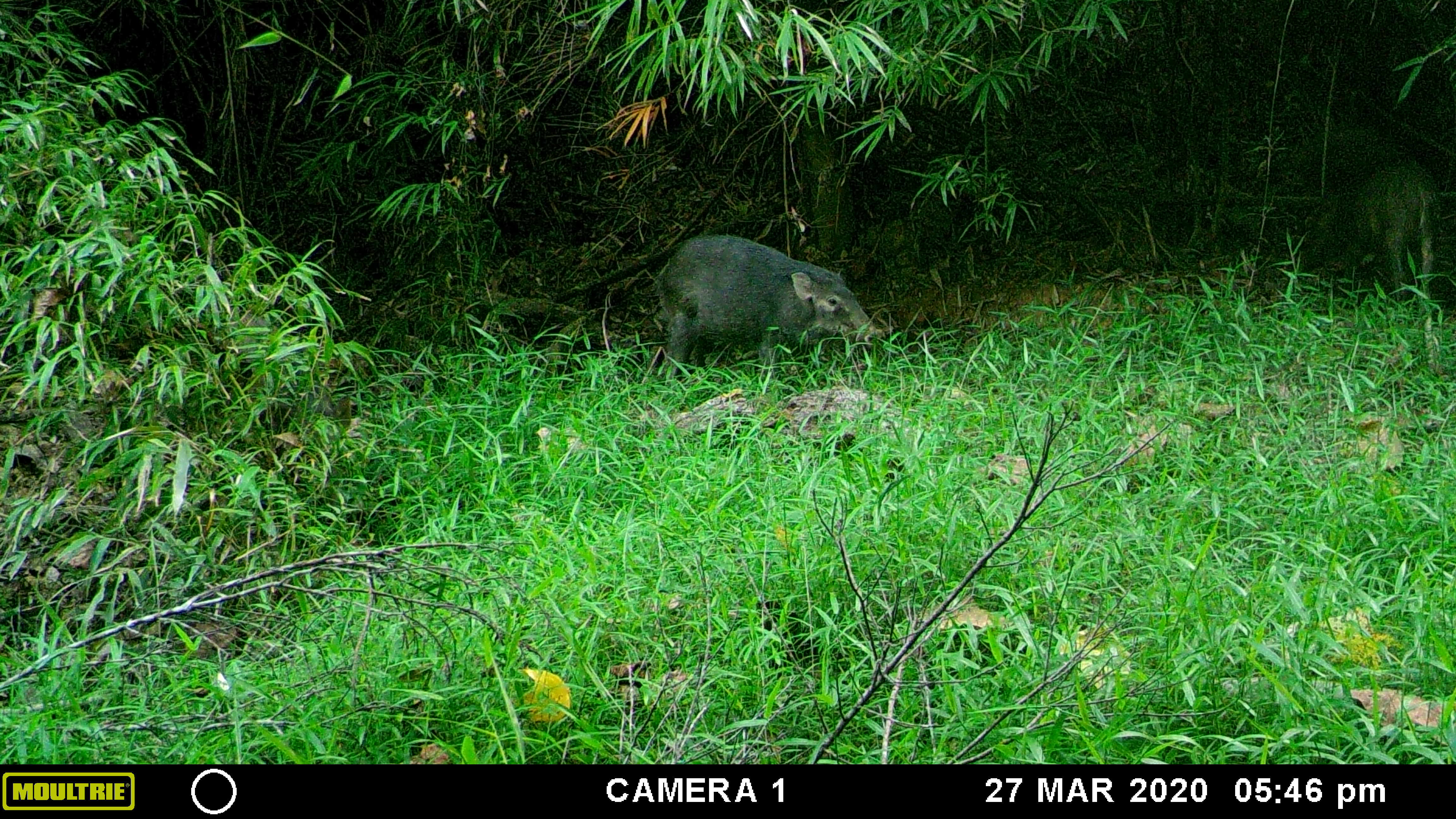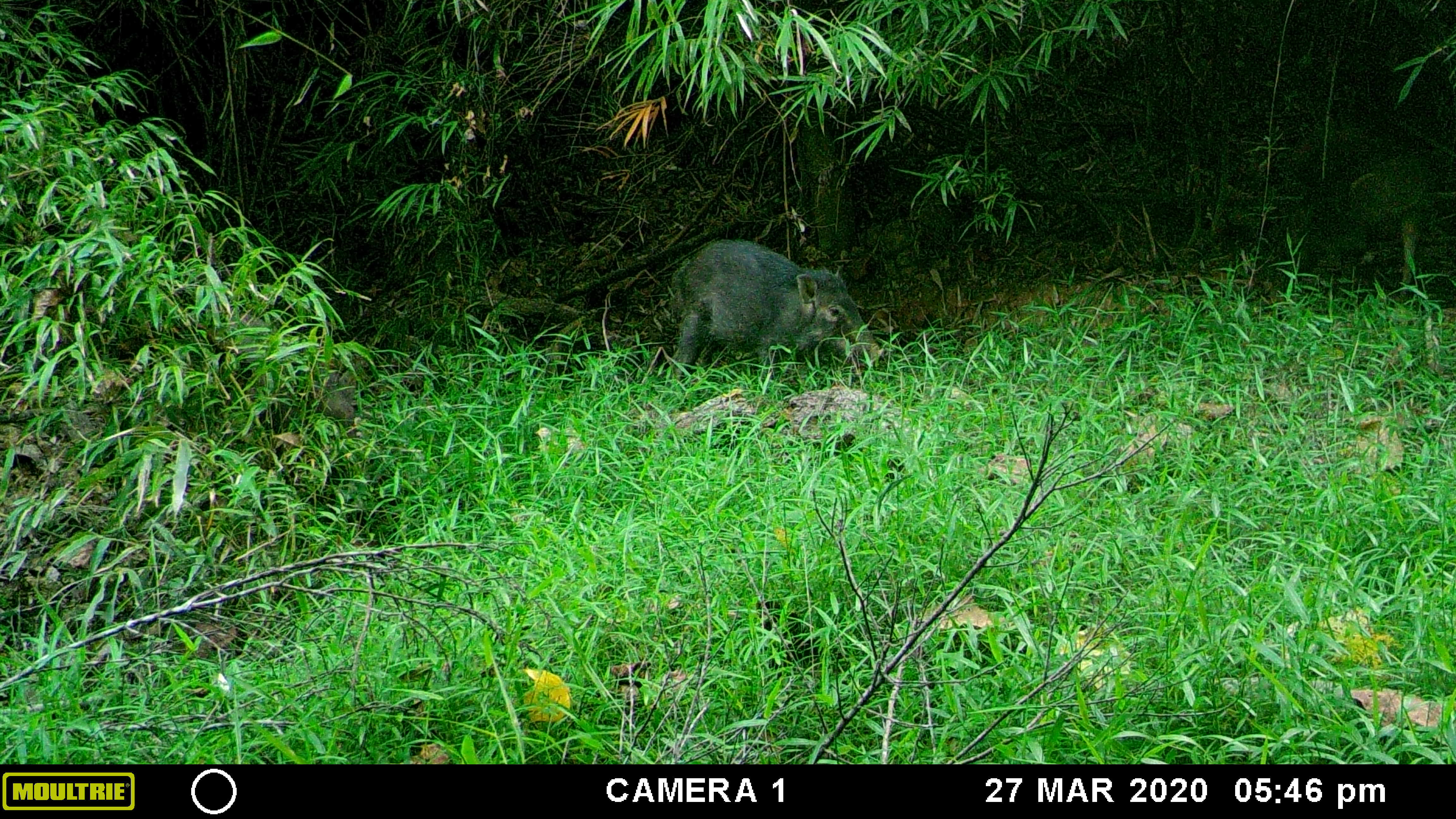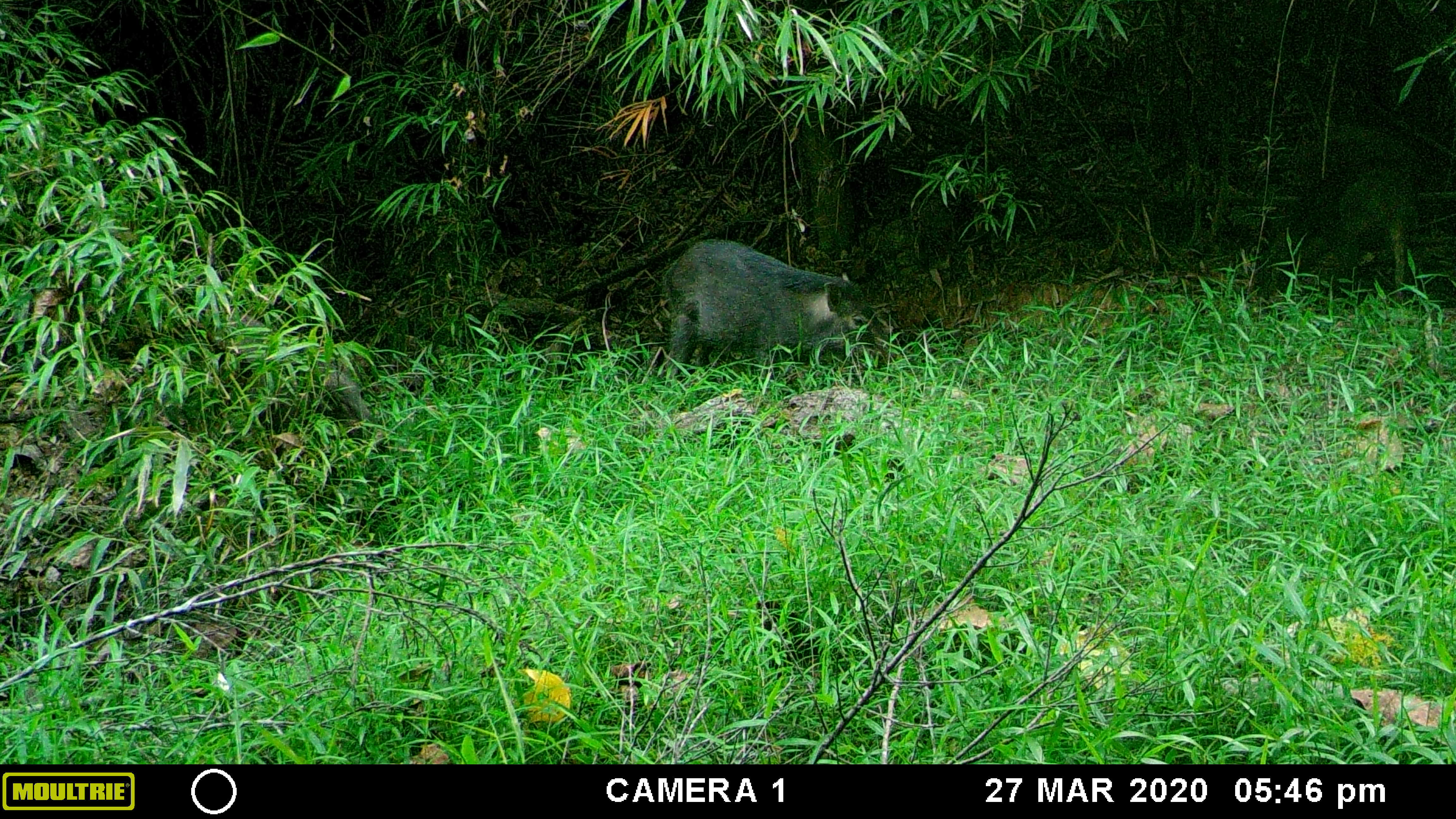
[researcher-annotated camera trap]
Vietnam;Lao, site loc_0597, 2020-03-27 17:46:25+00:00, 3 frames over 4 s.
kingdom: Animalia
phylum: Chordata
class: Mammalia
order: Artiodactyla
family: Suidae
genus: Sus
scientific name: Sus scrofa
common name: eurasian wild pig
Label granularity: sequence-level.